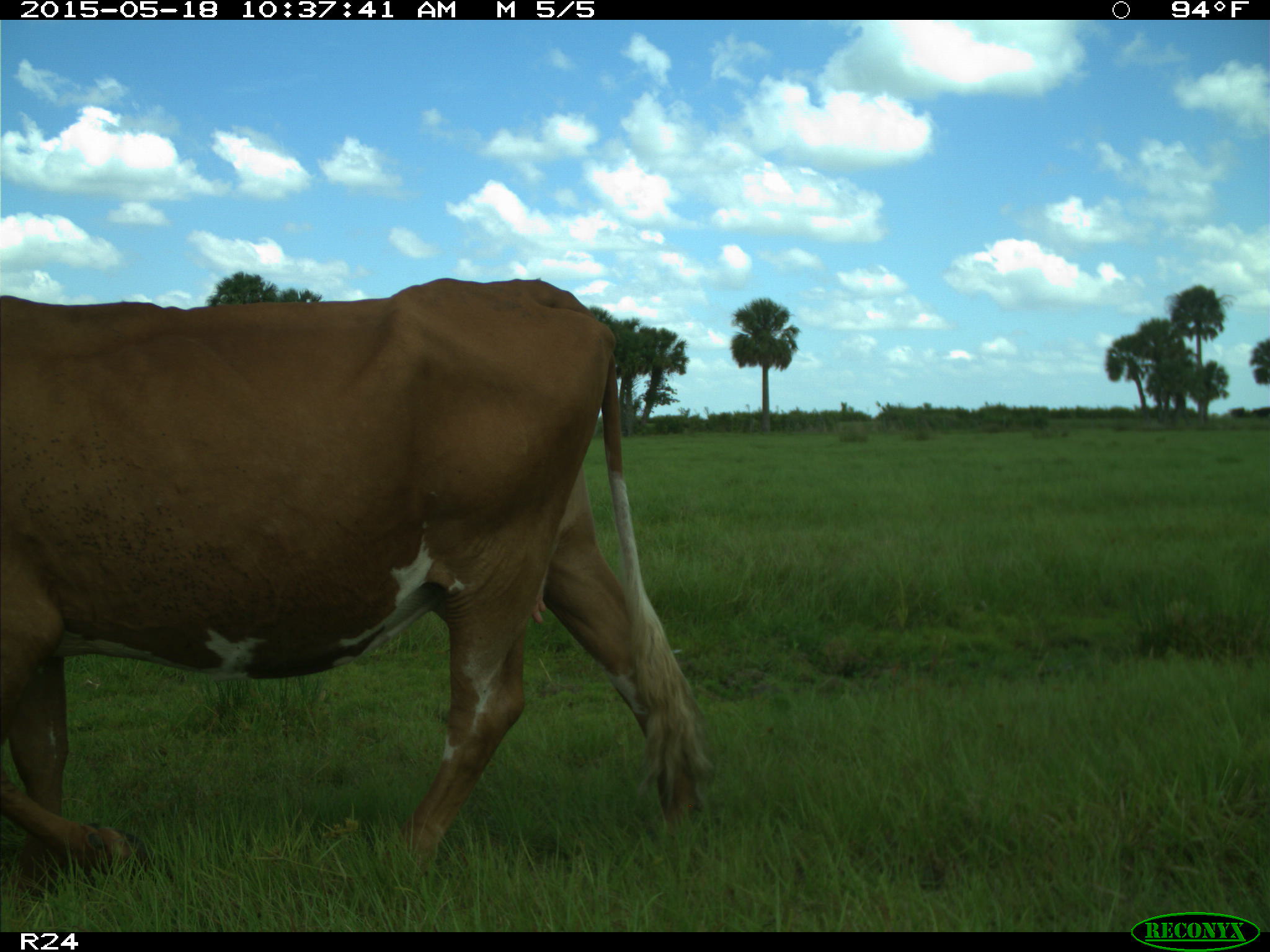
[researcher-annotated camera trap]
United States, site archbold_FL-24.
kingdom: Animalia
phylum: Chordata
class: Mammalia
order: Artiodactyla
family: Bovidae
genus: Bos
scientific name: Bos taurus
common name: domestic cow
Bos taurus (domestic cow).